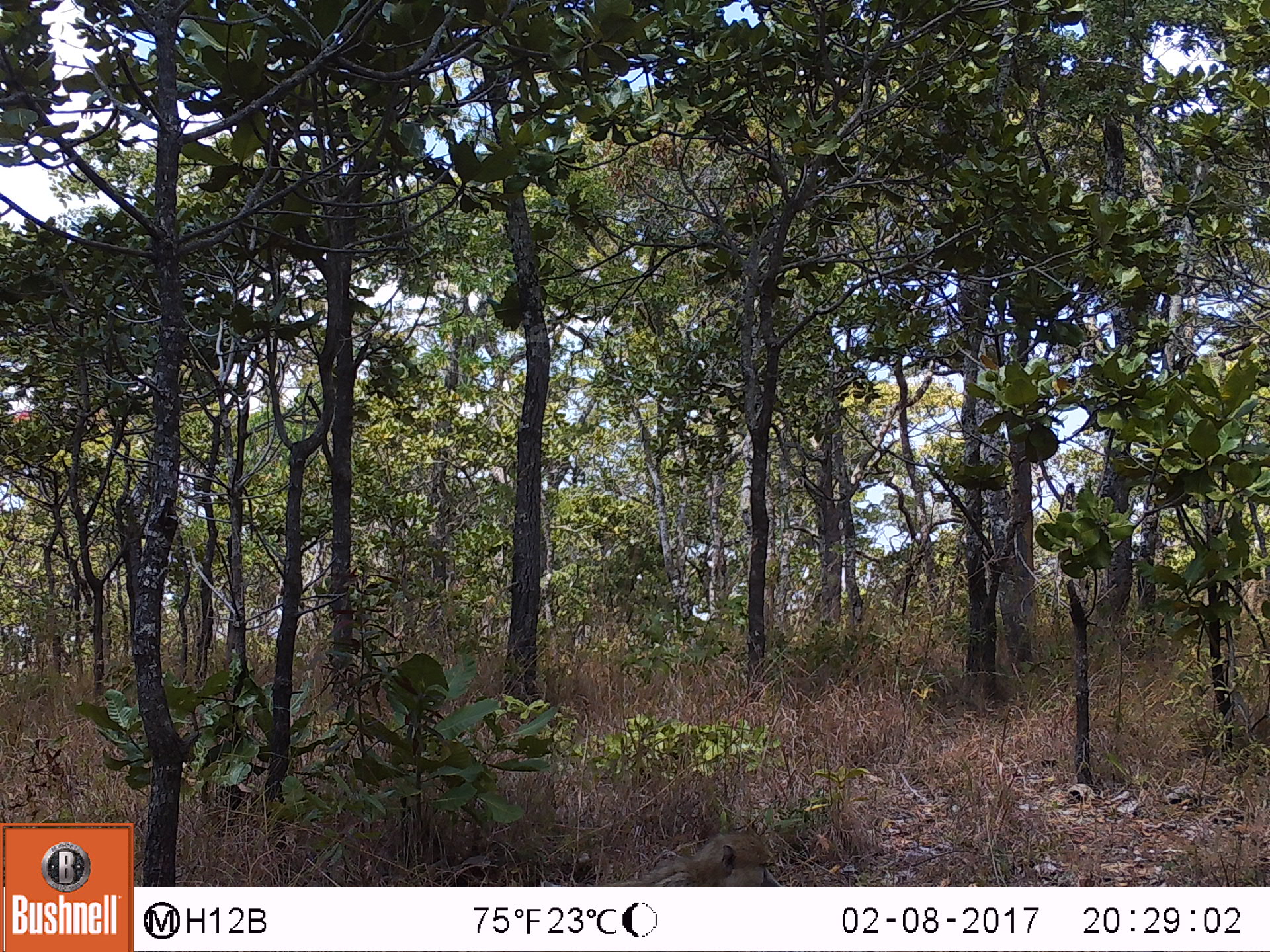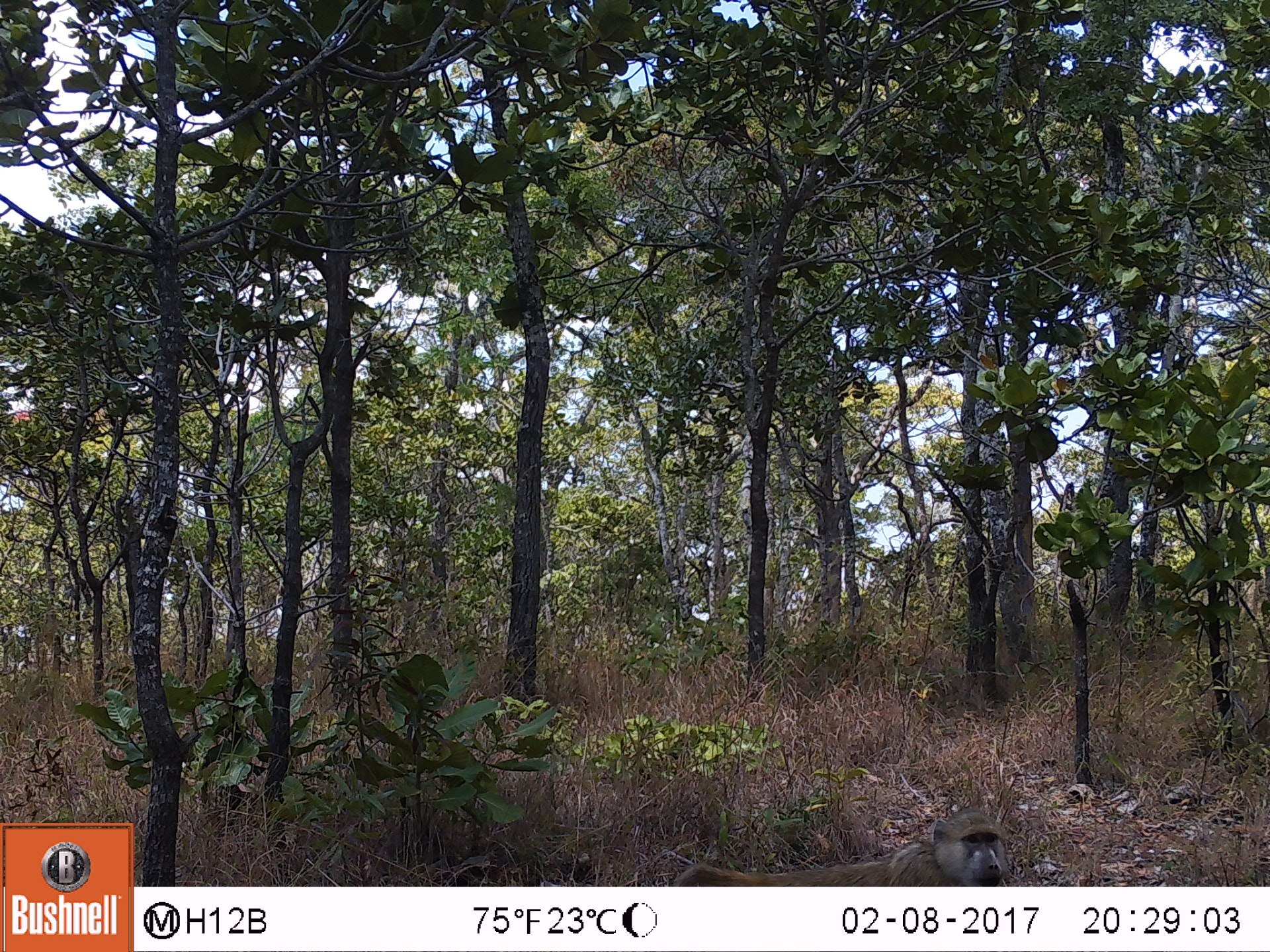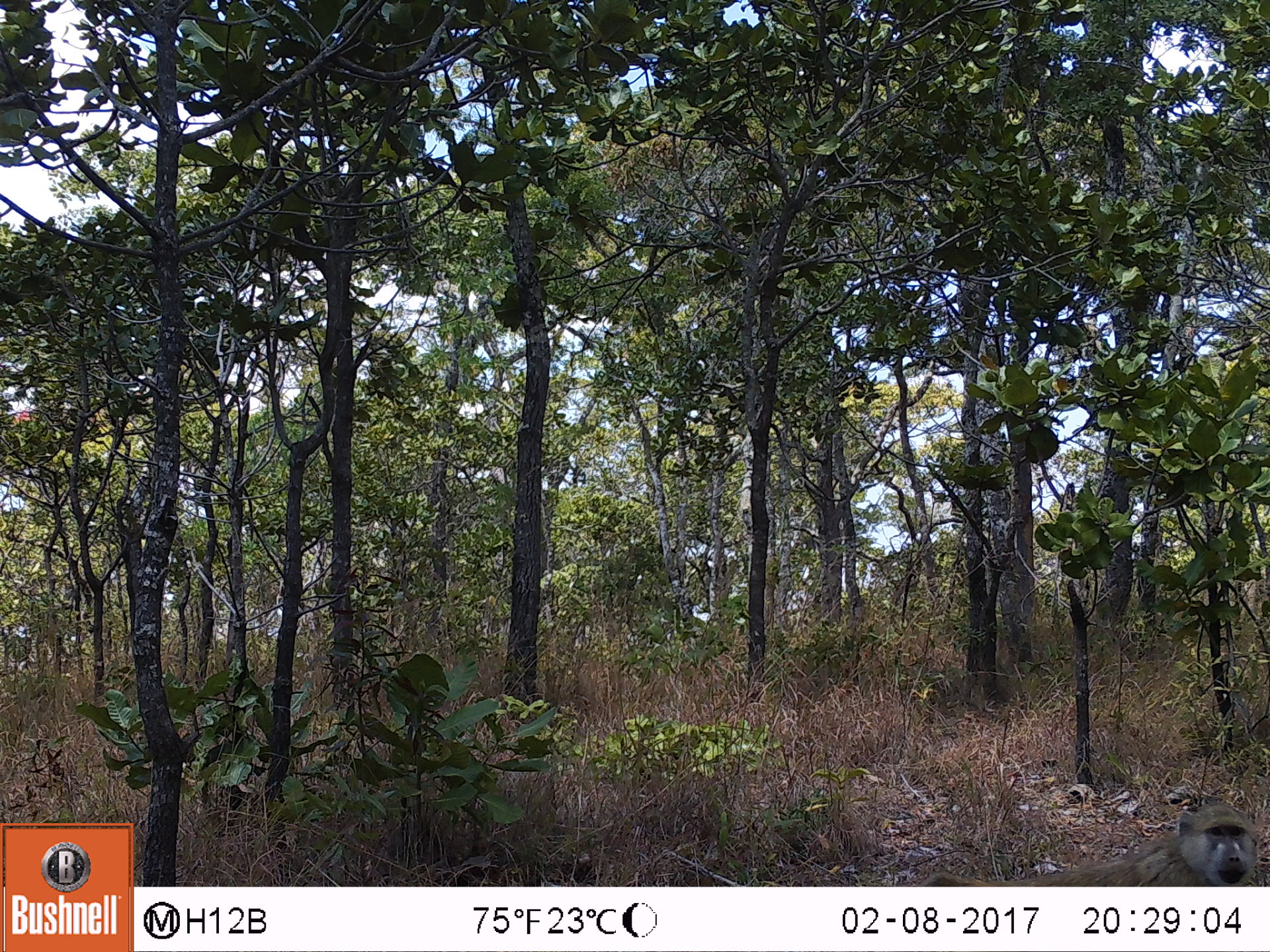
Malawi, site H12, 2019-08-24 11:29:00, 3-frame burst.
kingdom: Animalia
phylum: Chordata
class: Mammalia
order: Primates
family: Cercopithecidae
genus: Papio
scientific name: Papio cynocephalus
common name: yellow baboon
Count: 1.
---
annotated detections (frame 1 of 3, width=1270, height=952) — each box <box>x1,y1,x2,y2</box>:
yellow baboon: <box>624,824,784,880</box>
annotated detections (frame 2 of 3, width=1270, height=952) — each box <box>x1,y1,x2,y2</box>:
yellow baboon: <box>669,806,1015,883</box>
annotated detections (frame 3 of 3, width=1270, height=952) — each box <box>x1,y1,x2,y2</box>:
yellow baboon: <box>1015,799,1261,880</box>